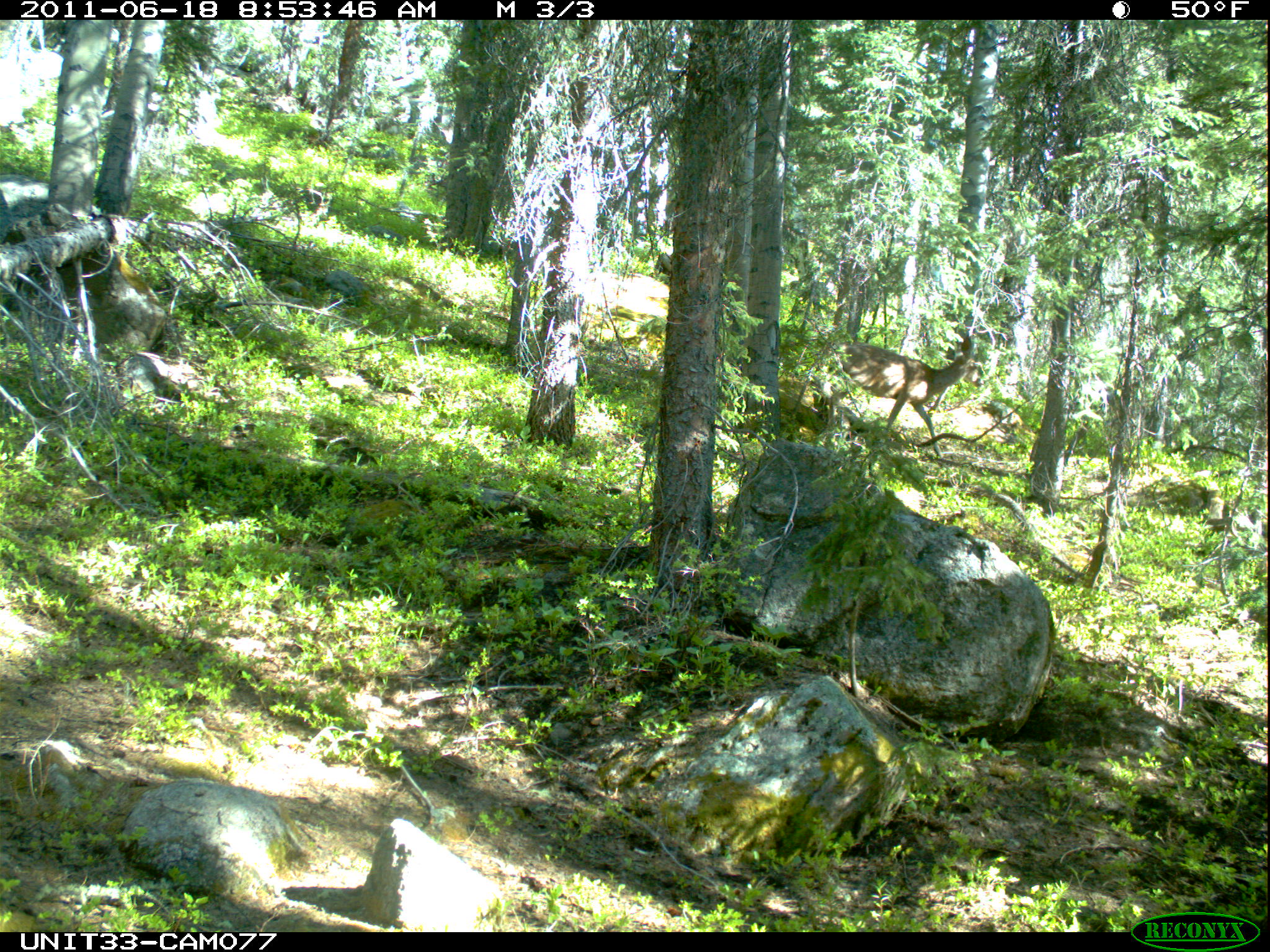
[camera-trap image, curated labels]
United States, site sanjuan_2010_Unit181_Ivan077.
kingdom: Animalia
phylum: Chordata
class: Mammalia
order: Artiodactyla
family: Cervidae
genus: Odocoileus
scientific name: Odocoileus hemionus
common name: mule deer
Odocoileus hemionus (mule deer).